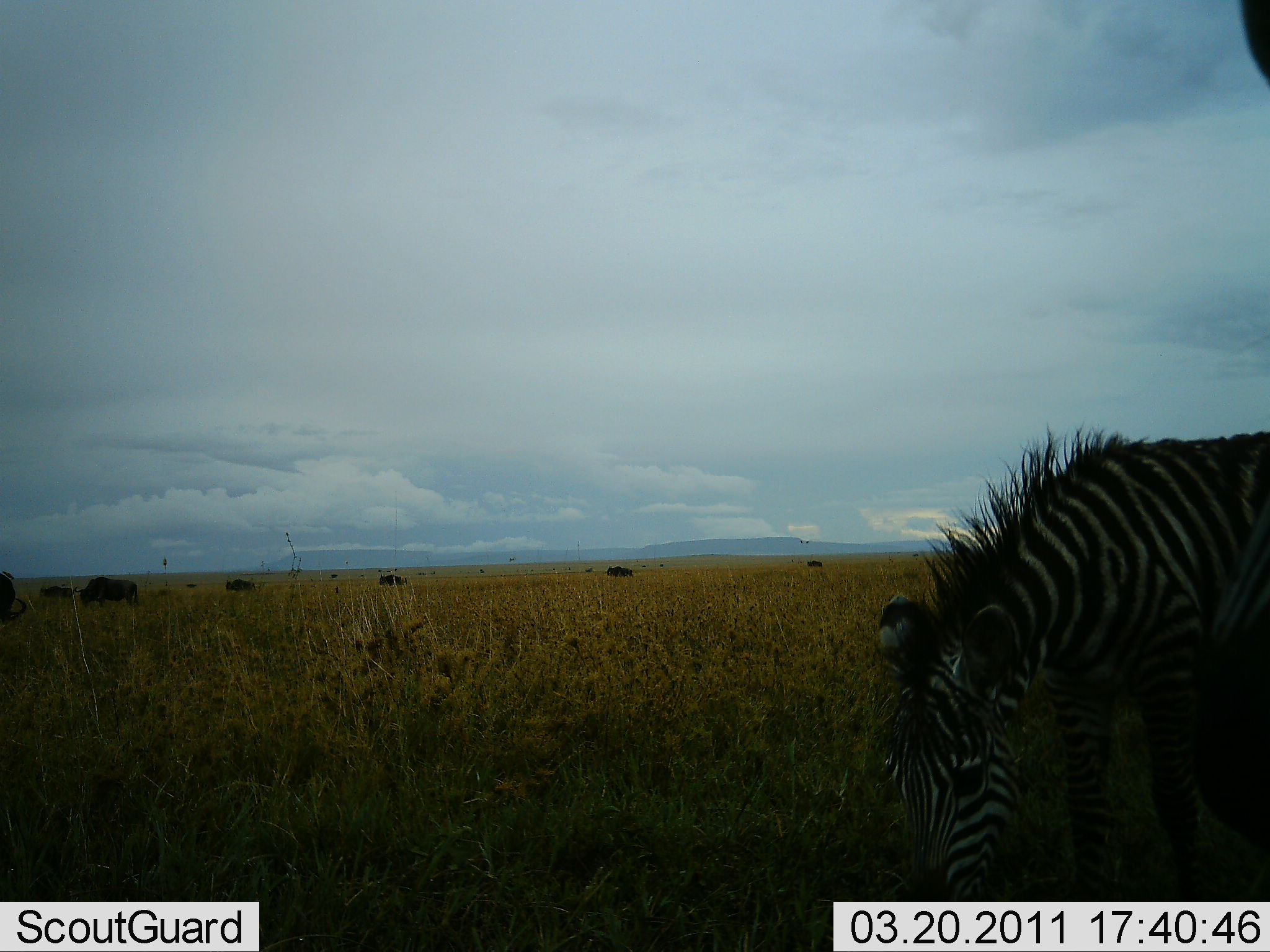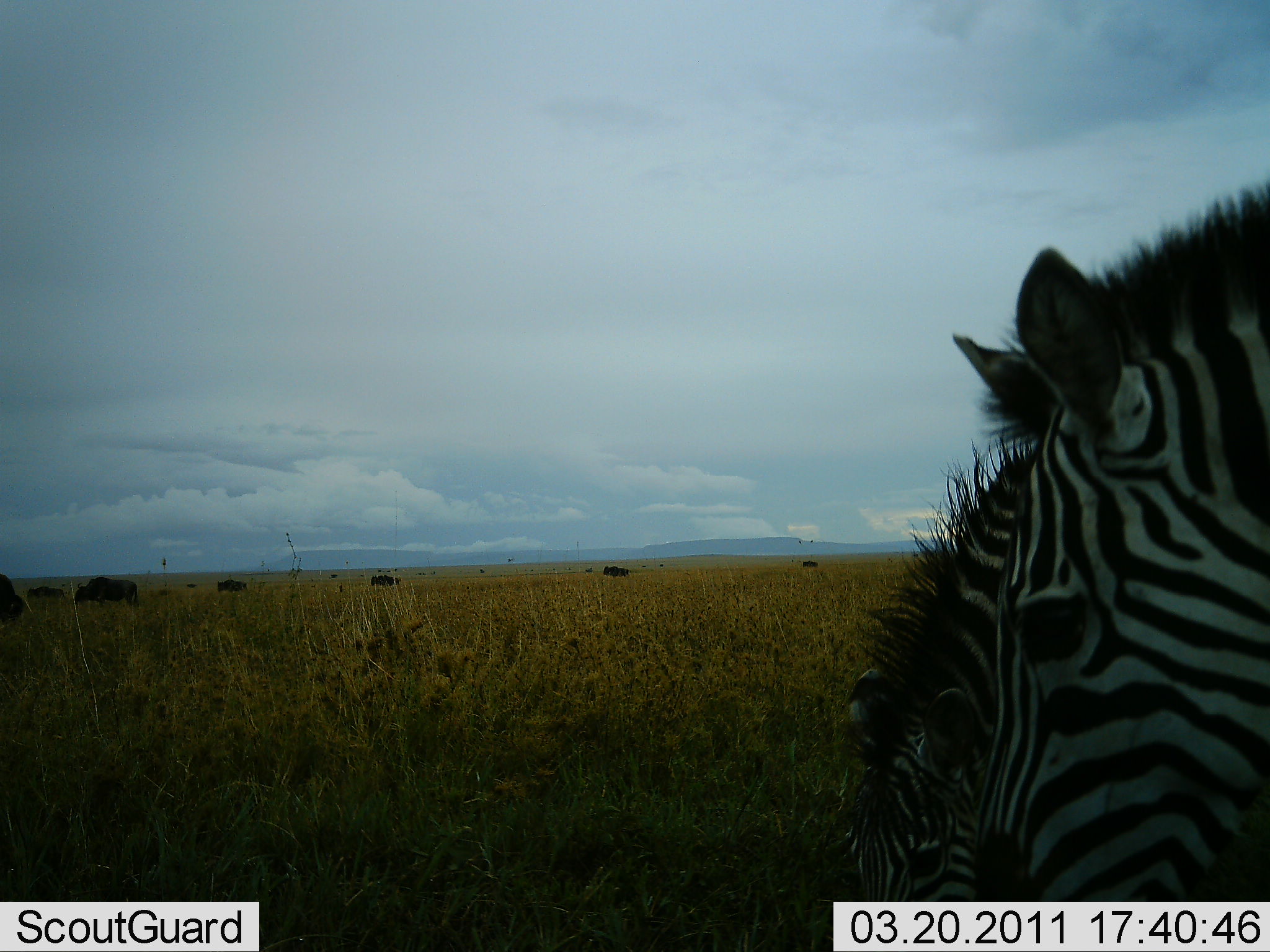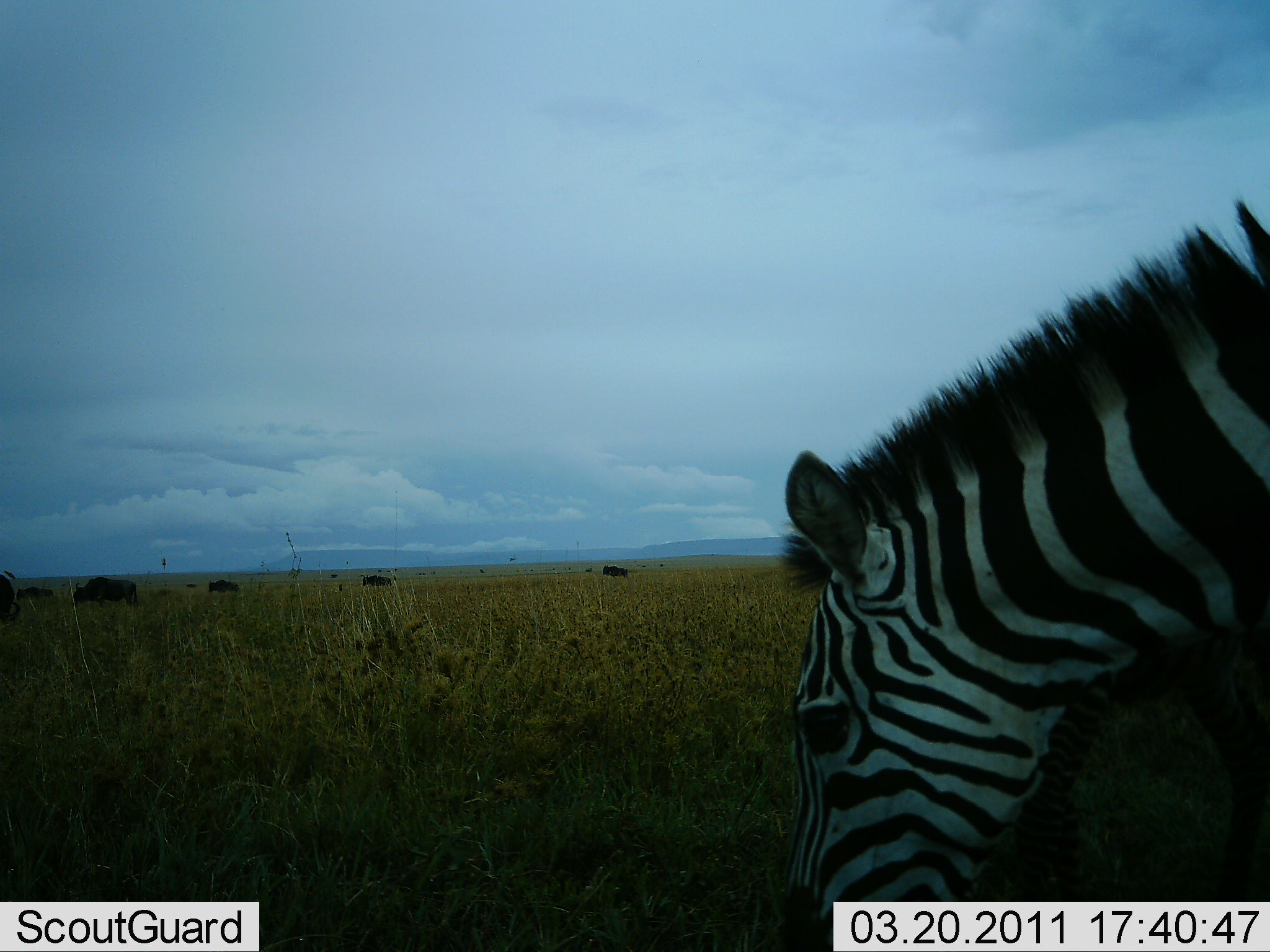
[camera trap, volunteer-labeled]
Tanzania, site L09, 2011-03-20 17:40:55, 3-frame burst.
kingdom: Animalia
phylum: Chordata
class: Mammalia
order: Perissodactyla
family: Equidae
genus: Equus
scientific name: Equus quagga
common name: plains zebra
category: zebra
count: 2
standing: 35%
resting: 0%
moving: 29%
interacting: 6%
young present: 6%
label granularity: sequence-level